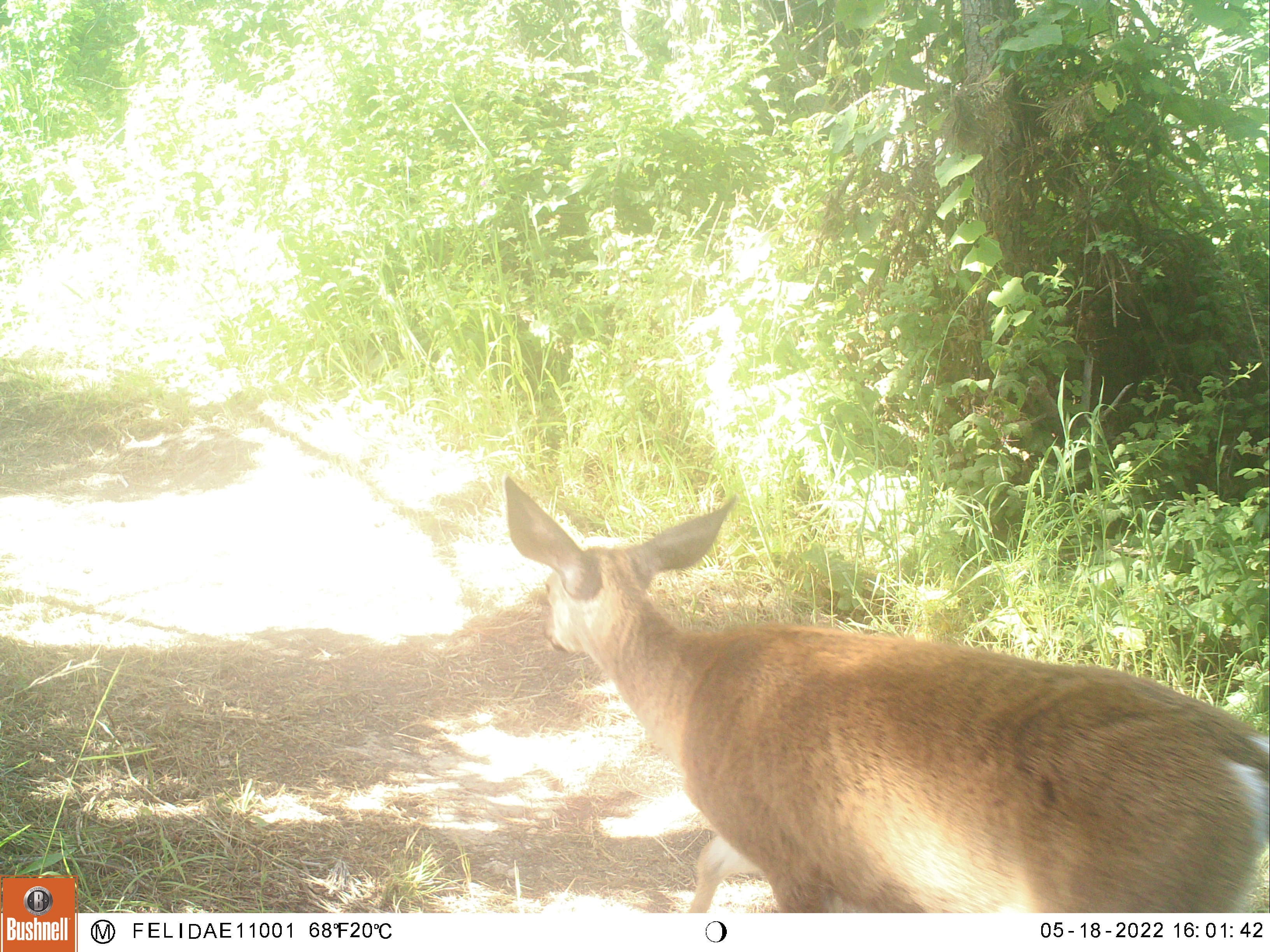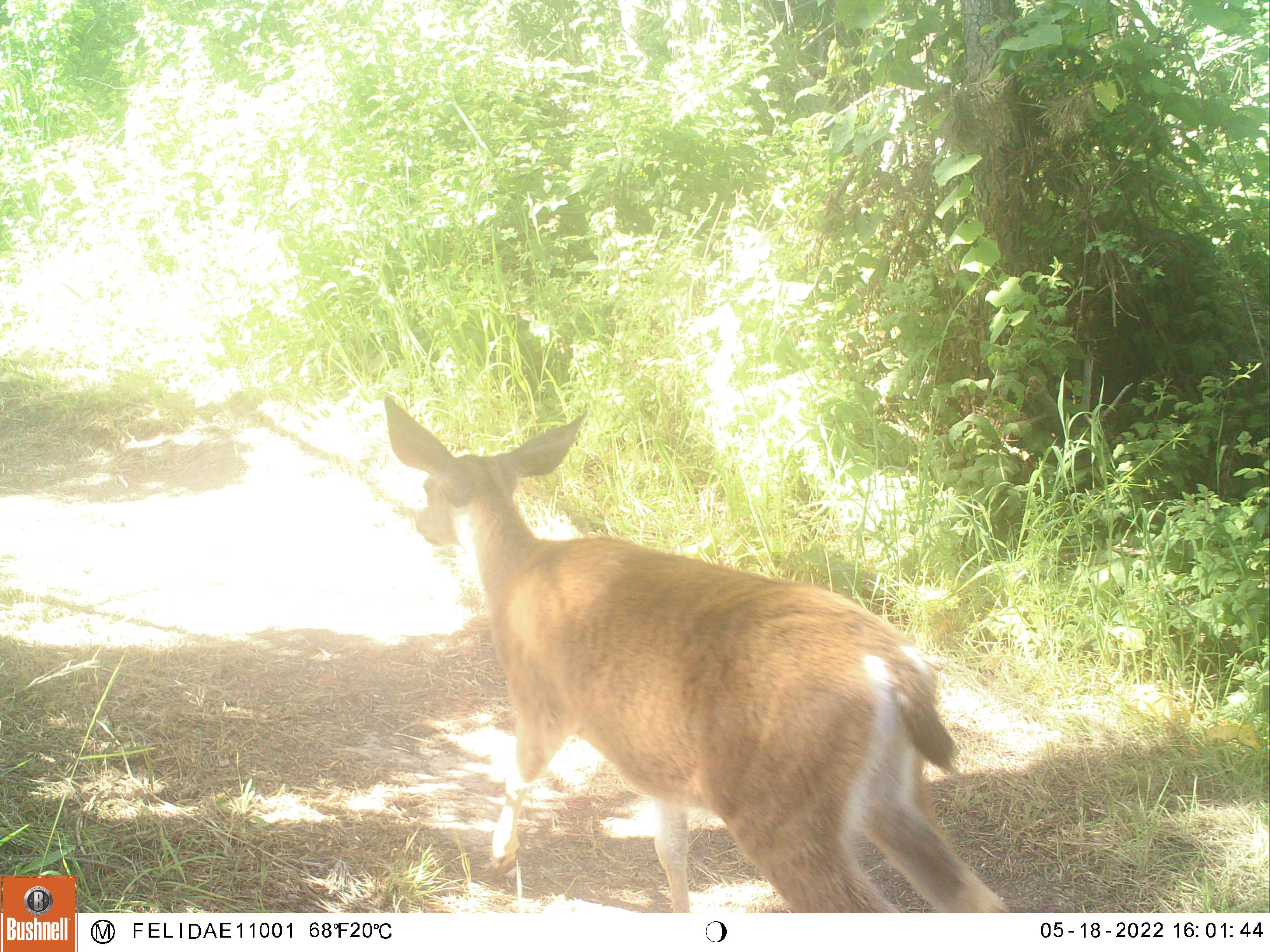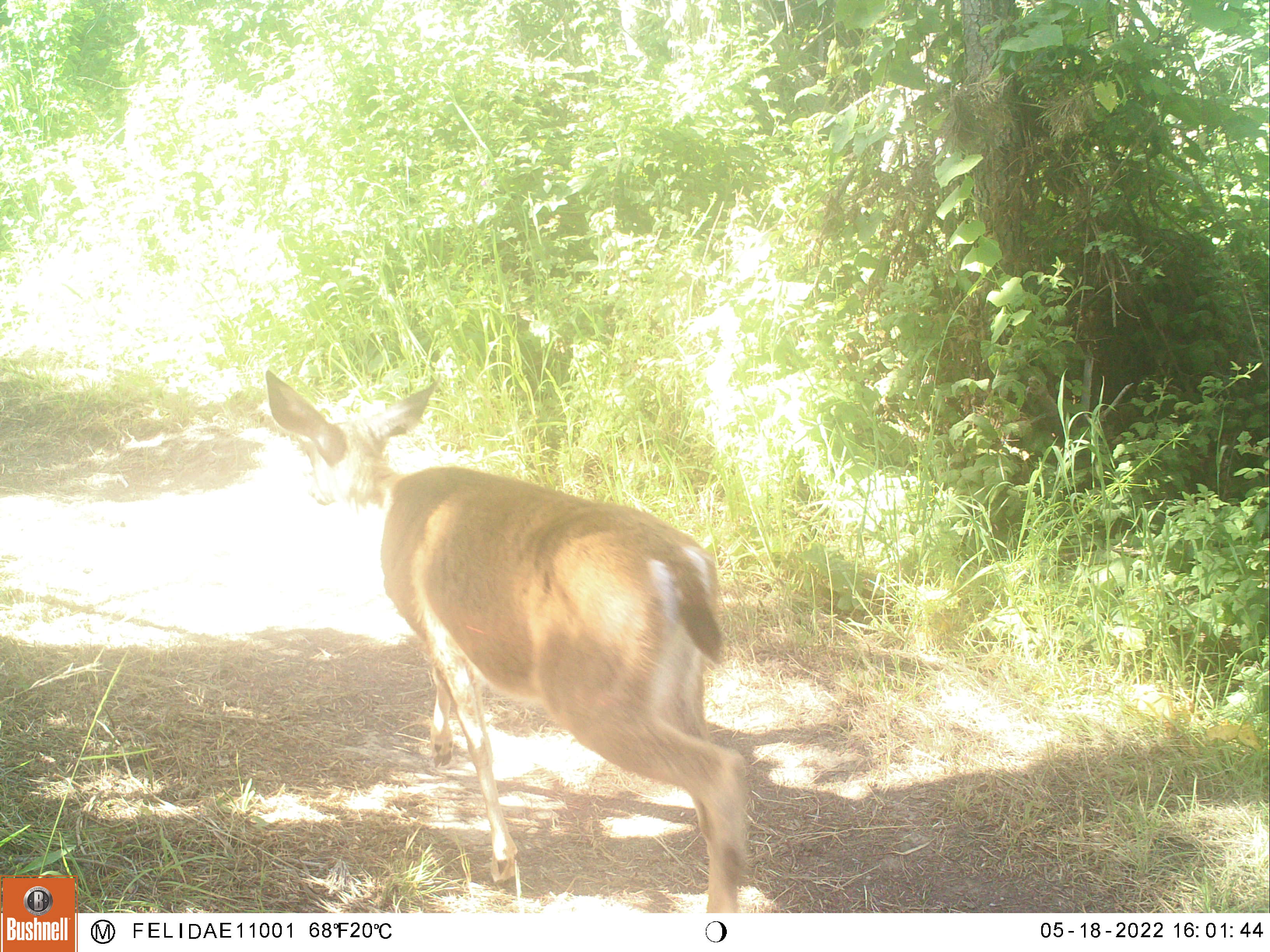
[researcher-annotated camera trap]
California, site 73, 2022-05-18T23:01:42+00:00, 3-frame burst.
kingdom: Animalia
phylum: Chordata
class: Mammalia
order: Artiodactyla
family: Cervidae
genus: Odocoileus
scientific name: Odocoileus hemionus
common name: mule deer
Mule deer (Odocoileus hemionus).